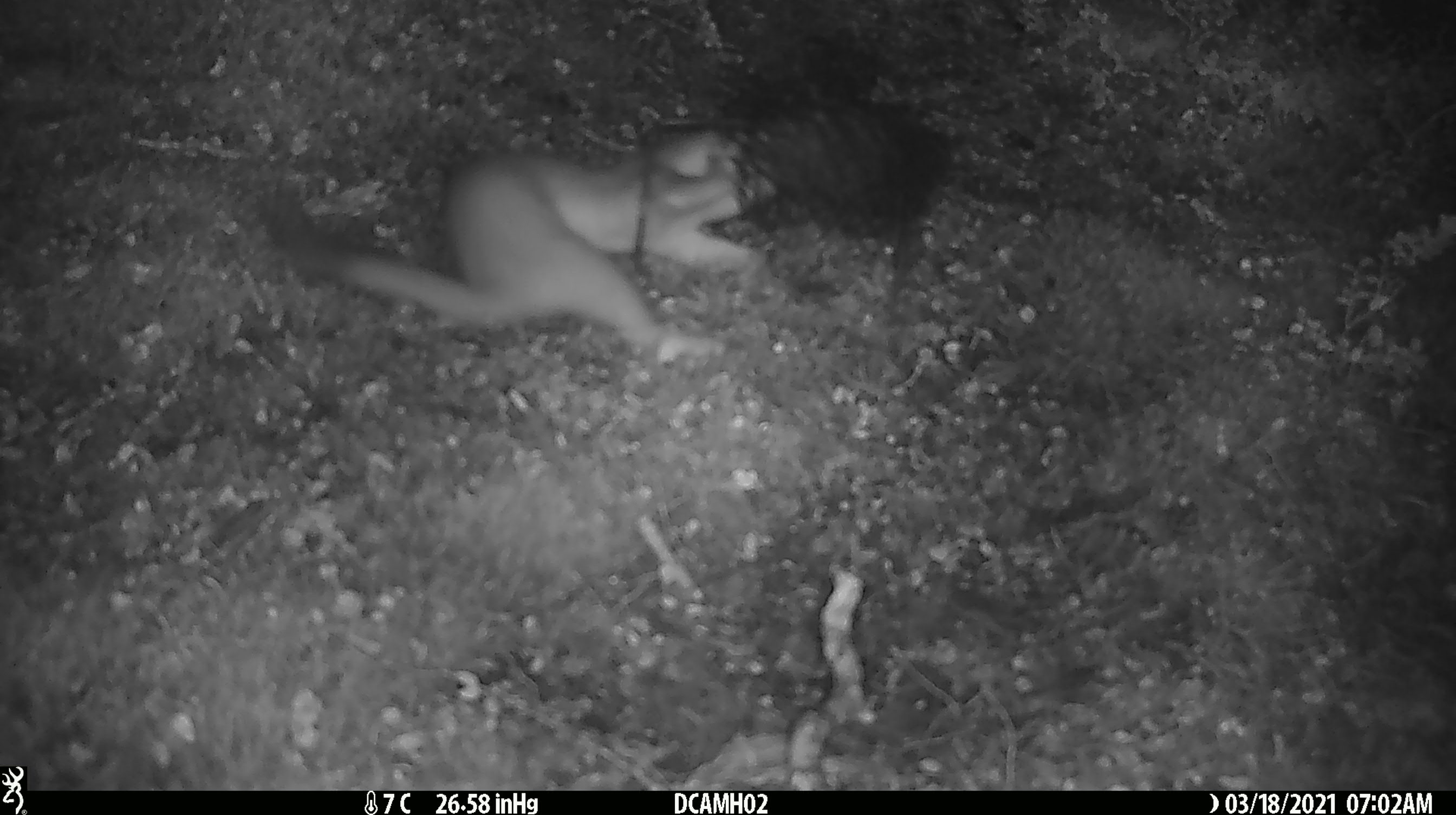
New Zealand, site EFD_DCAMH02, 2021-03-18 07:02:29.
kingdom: Animalia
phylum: Chordata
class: Mammalia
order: Carnivora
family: Mustelidae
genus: Mustela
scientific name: Mustela erminea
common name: stoat